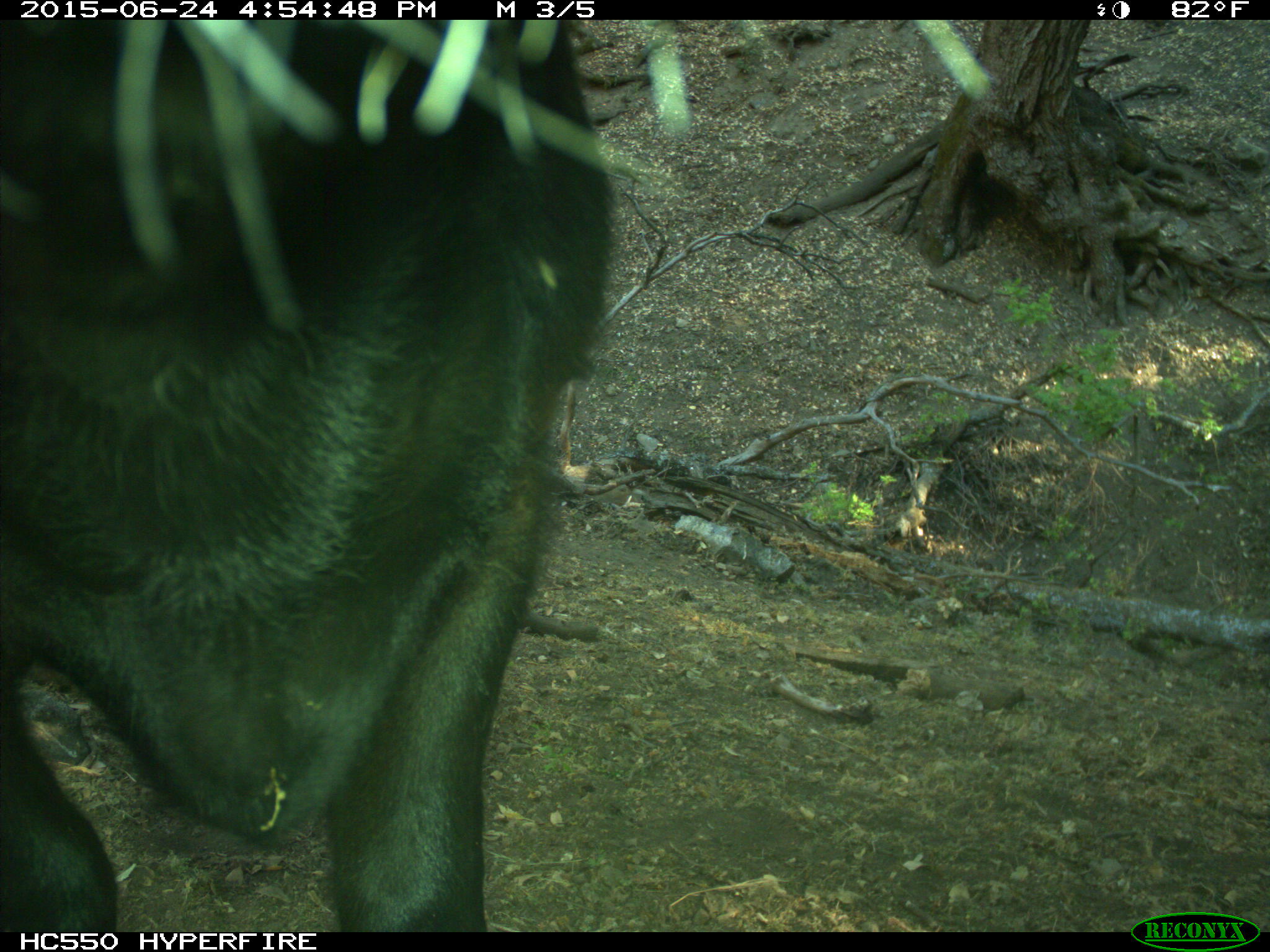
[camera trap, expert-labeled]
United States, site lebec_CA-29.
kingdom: Animalia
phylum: Chordata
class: Mammalia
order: Artiodactyla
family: Bovidae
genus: Bos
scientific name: Bos taurus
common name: domestic cow